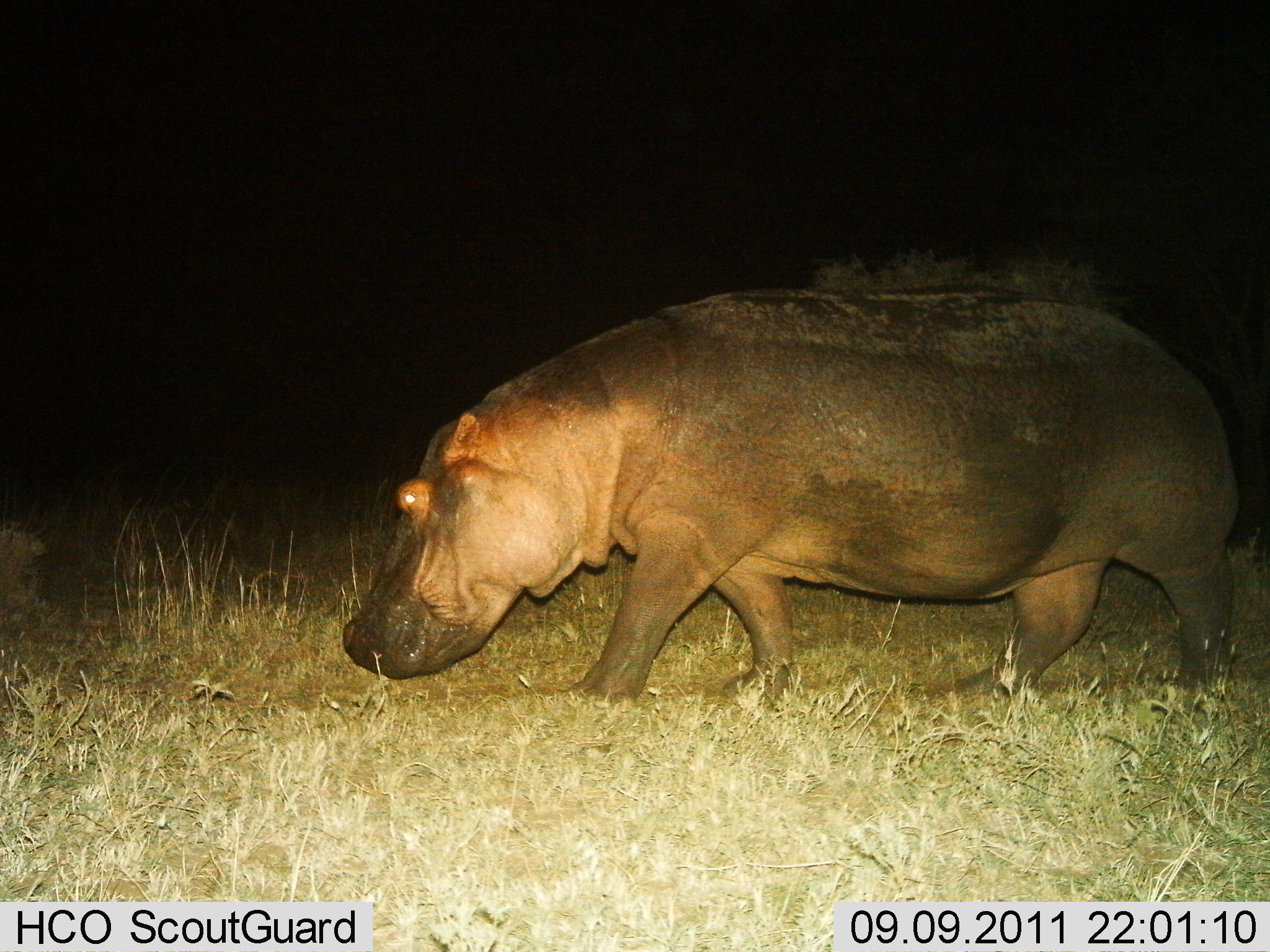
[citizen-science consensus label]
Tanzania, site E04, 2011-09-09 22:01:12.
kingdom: Animalia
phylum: Chordata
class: Mammalia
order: Artiodactyla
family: Hippopotamidae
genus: Hippopotamus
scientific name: Hippopotamus amphibius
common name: hippopotamus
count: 1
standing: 21%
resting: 0%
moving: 86%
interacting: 0%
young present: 0%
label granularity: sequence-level